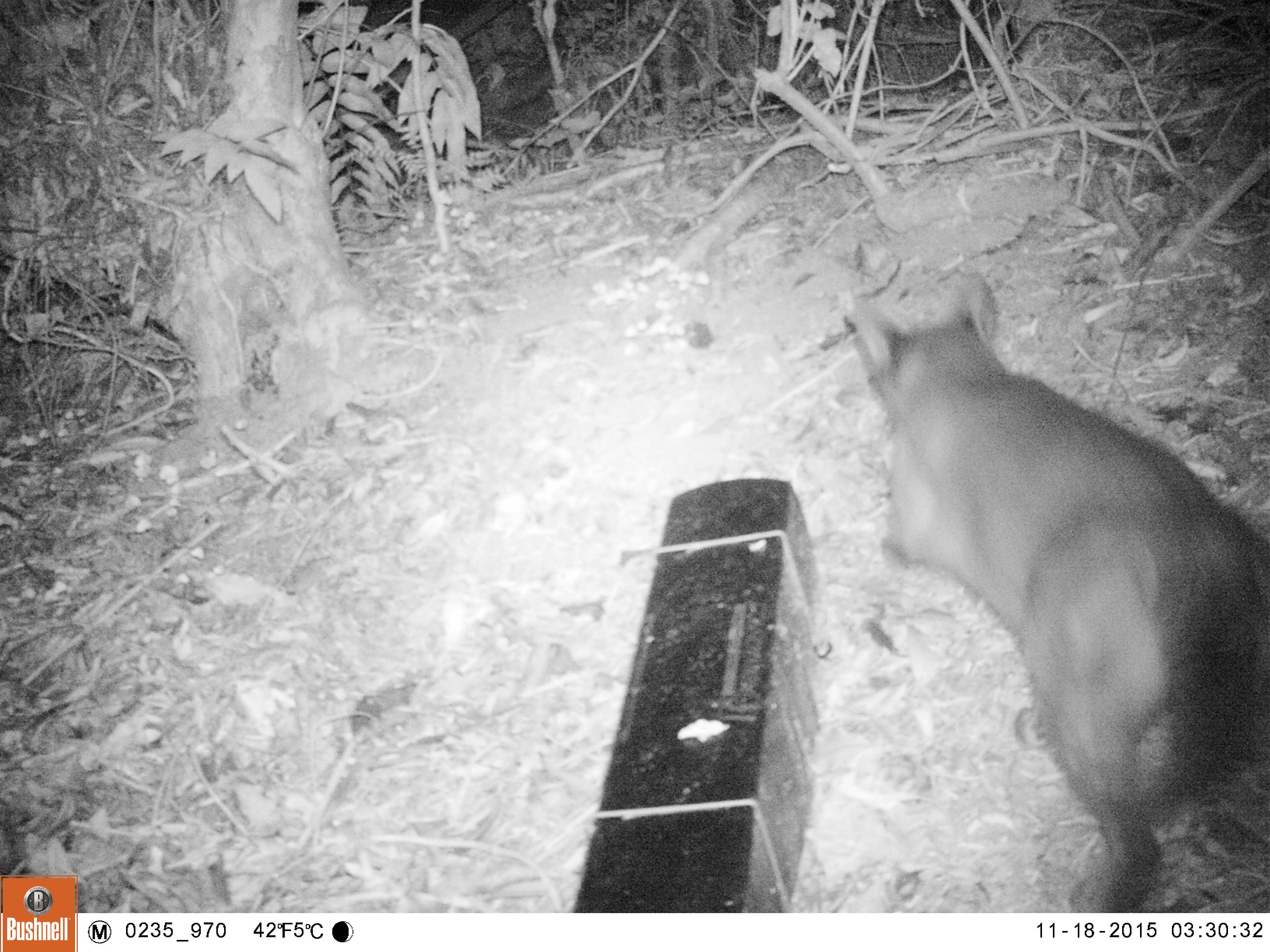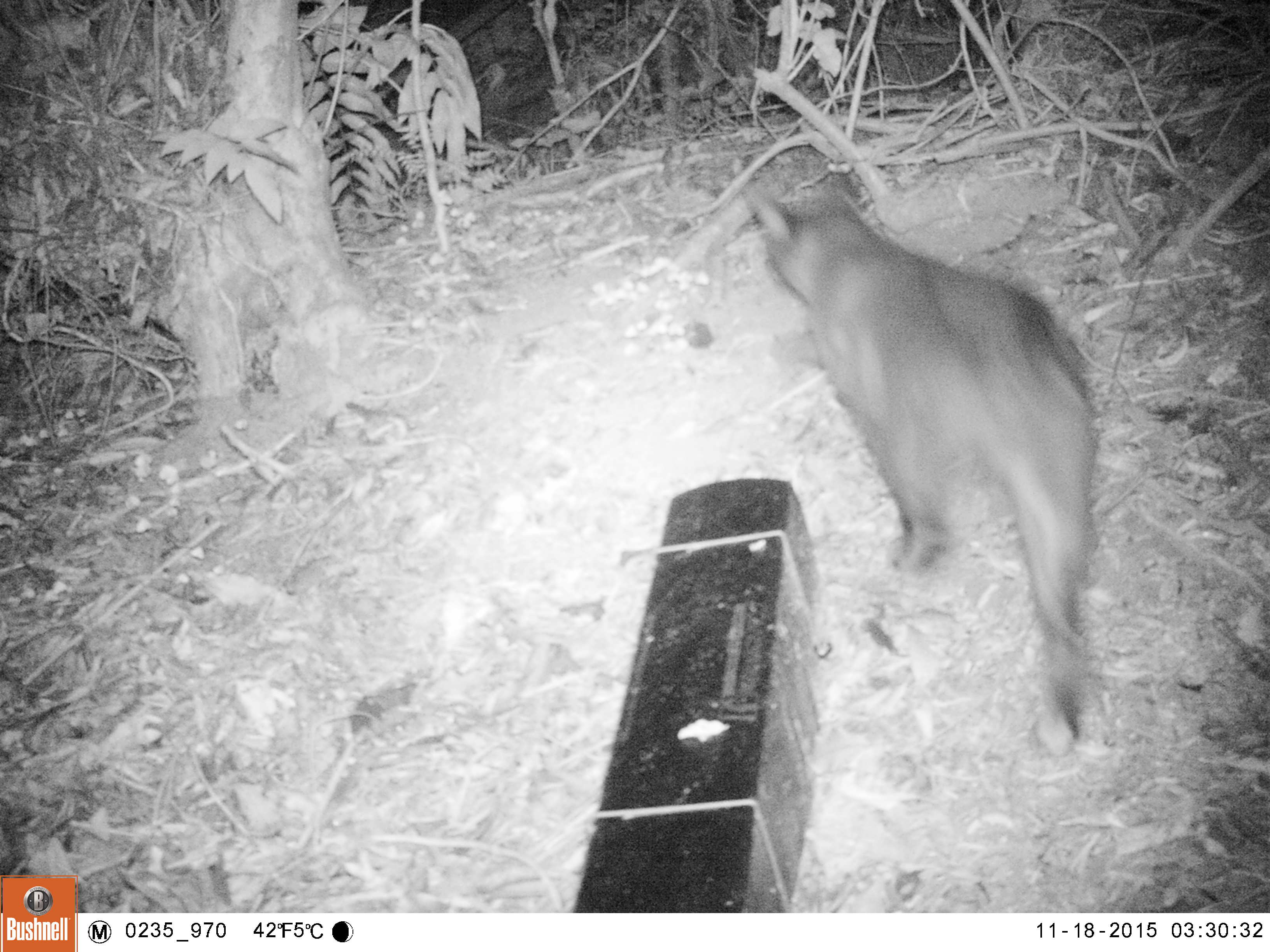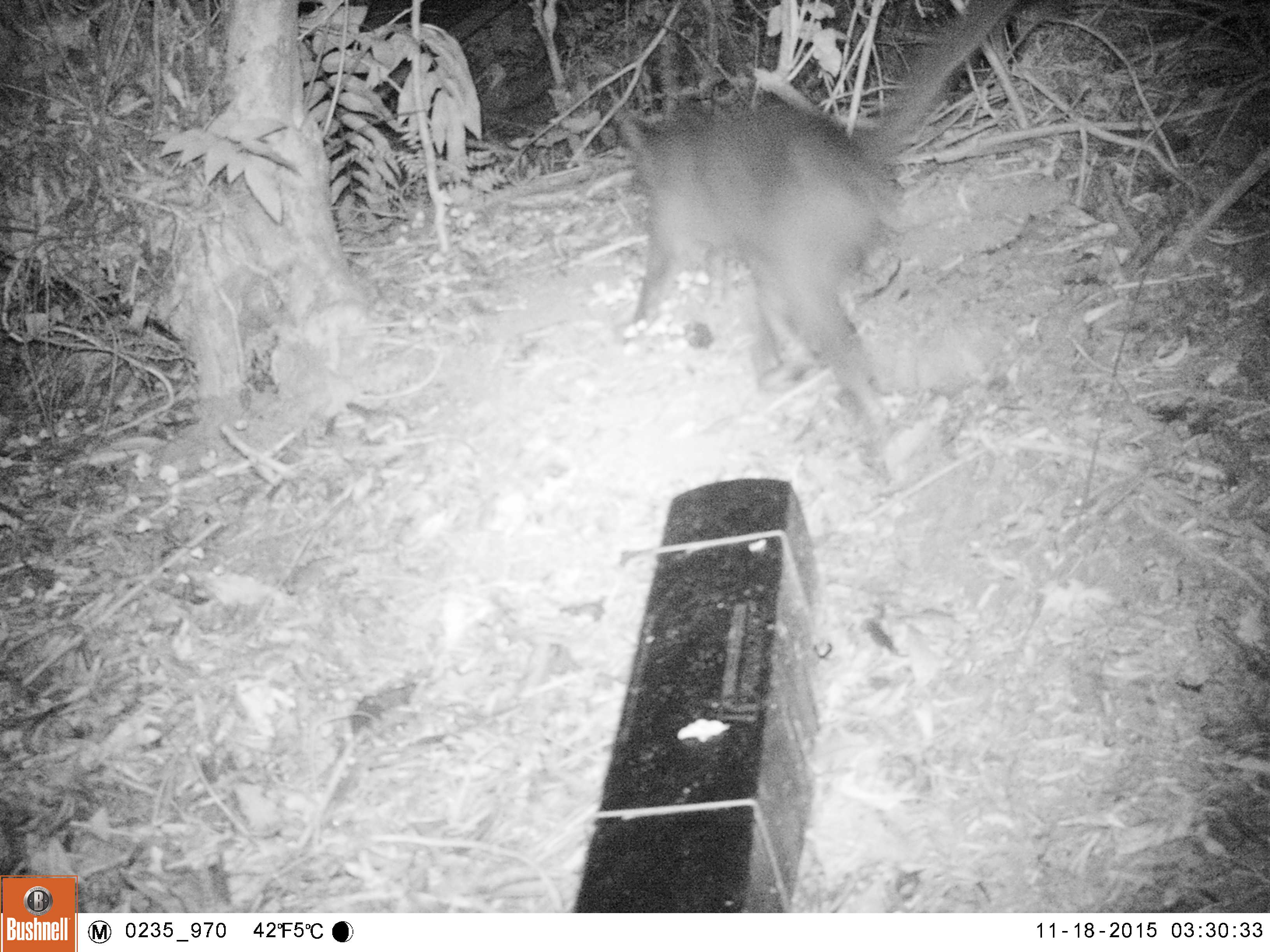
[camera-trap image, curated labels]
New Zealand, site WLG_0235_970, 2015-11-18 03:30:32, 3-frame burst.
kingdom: Animalia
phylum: Chordata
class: Mammalia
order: Carnivora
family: Felidae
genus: Felis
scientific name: Felis catus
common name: domestic cat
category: cat